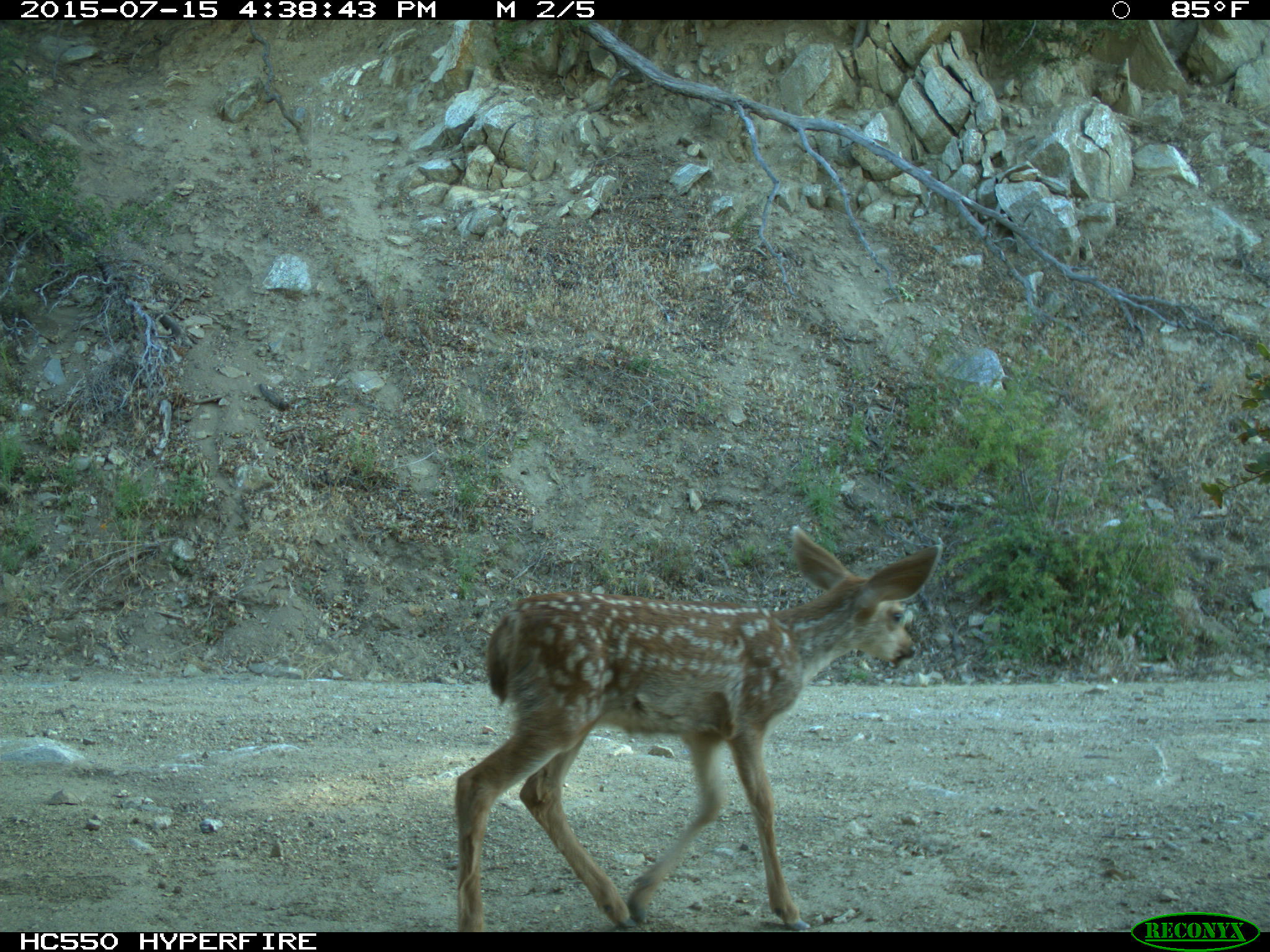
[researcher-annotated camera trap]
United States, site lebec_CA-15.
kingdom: Animalia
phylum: Chordata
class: Mammalia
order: Artiodactyla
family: Cervidae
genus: Odocoileus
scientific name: Odocoileus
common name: deer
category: unidentified deer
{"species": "unidentified deer (deer) (Odocoileus)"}